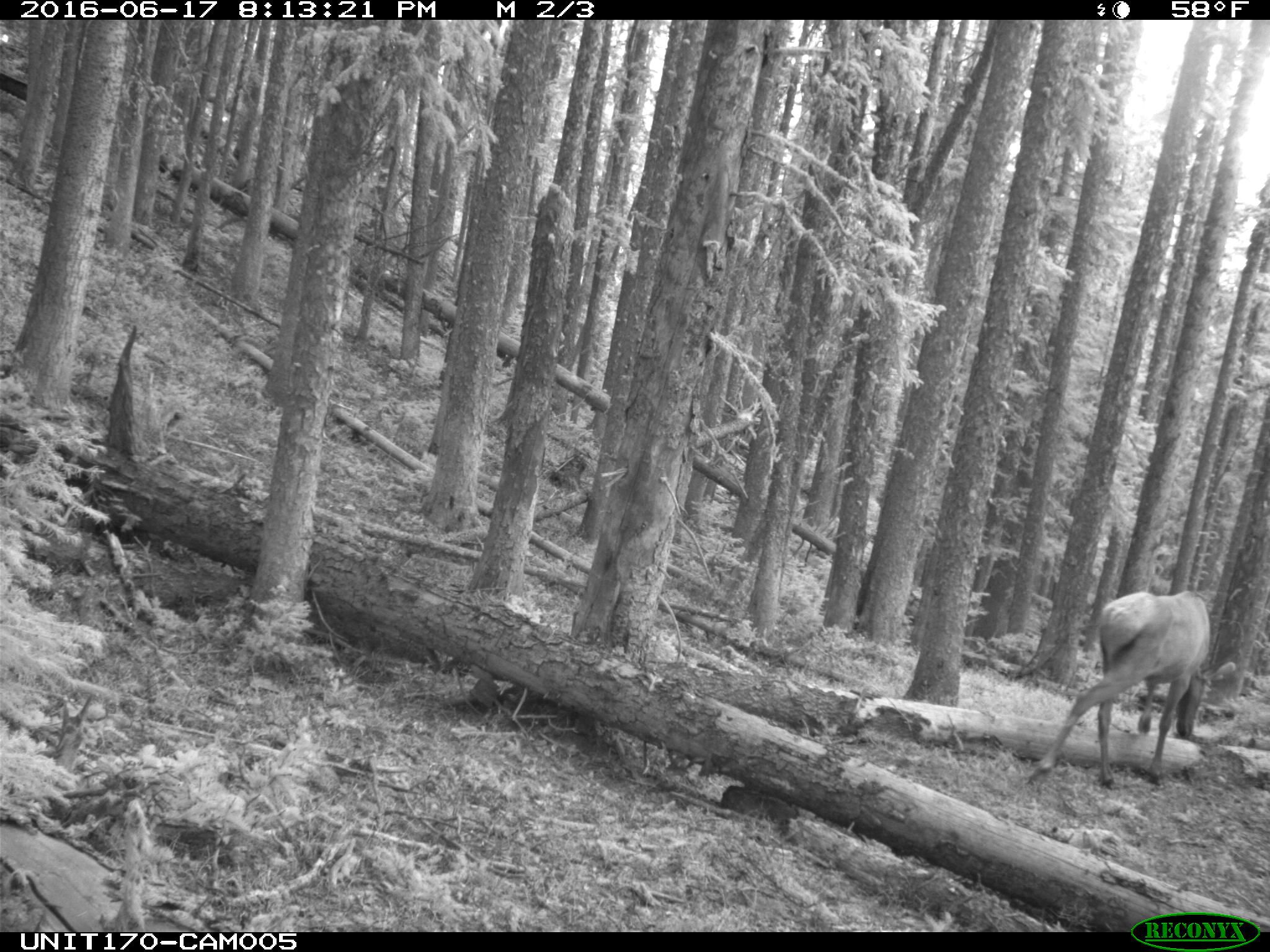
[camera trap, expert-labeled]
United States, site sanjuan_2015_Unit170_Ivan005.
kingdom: Animalia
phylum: Chordata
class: Mammalia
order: Artiodactyla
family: Cervidae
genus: Cervus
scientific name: Cervus elaphus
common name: red deer